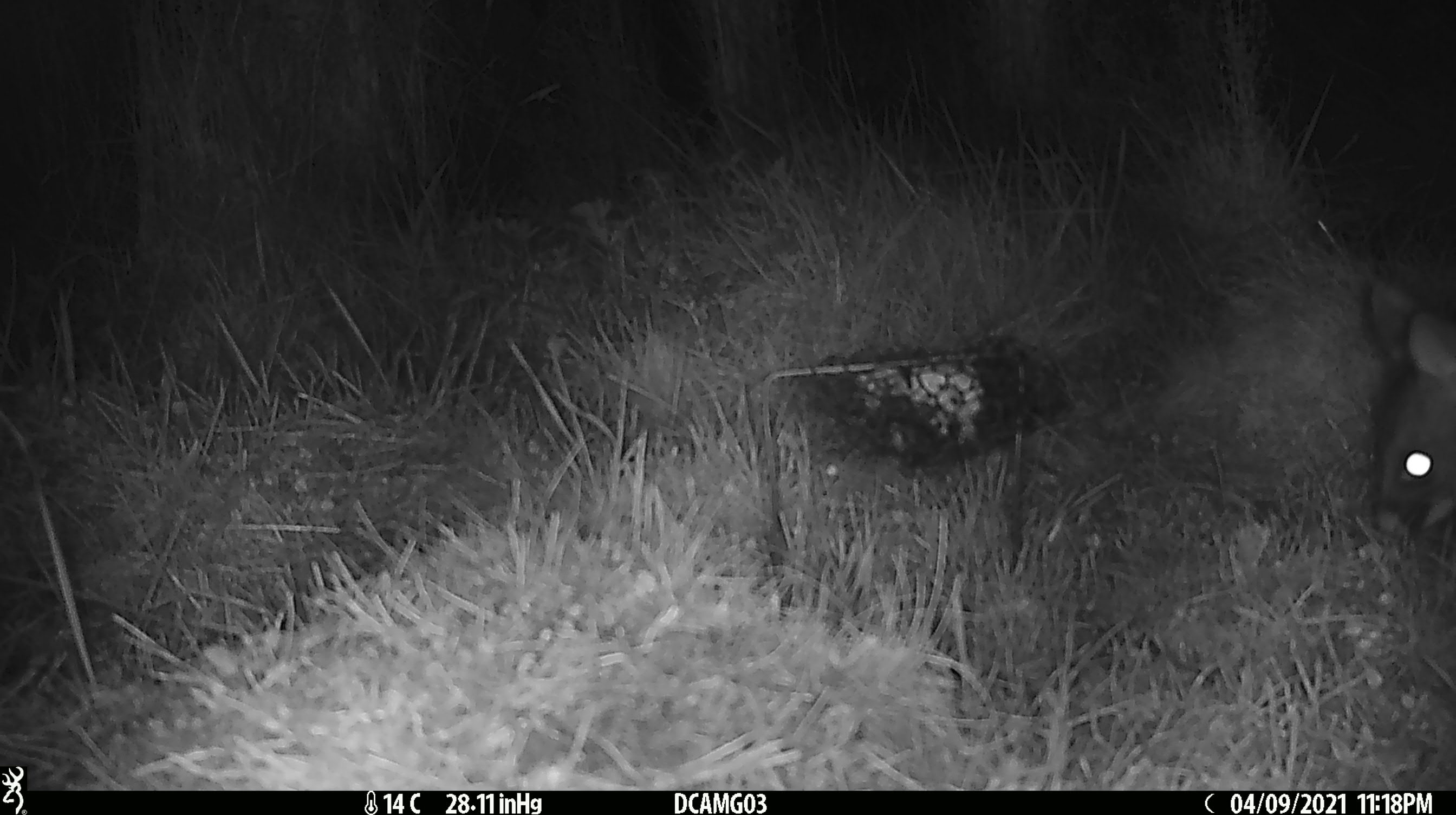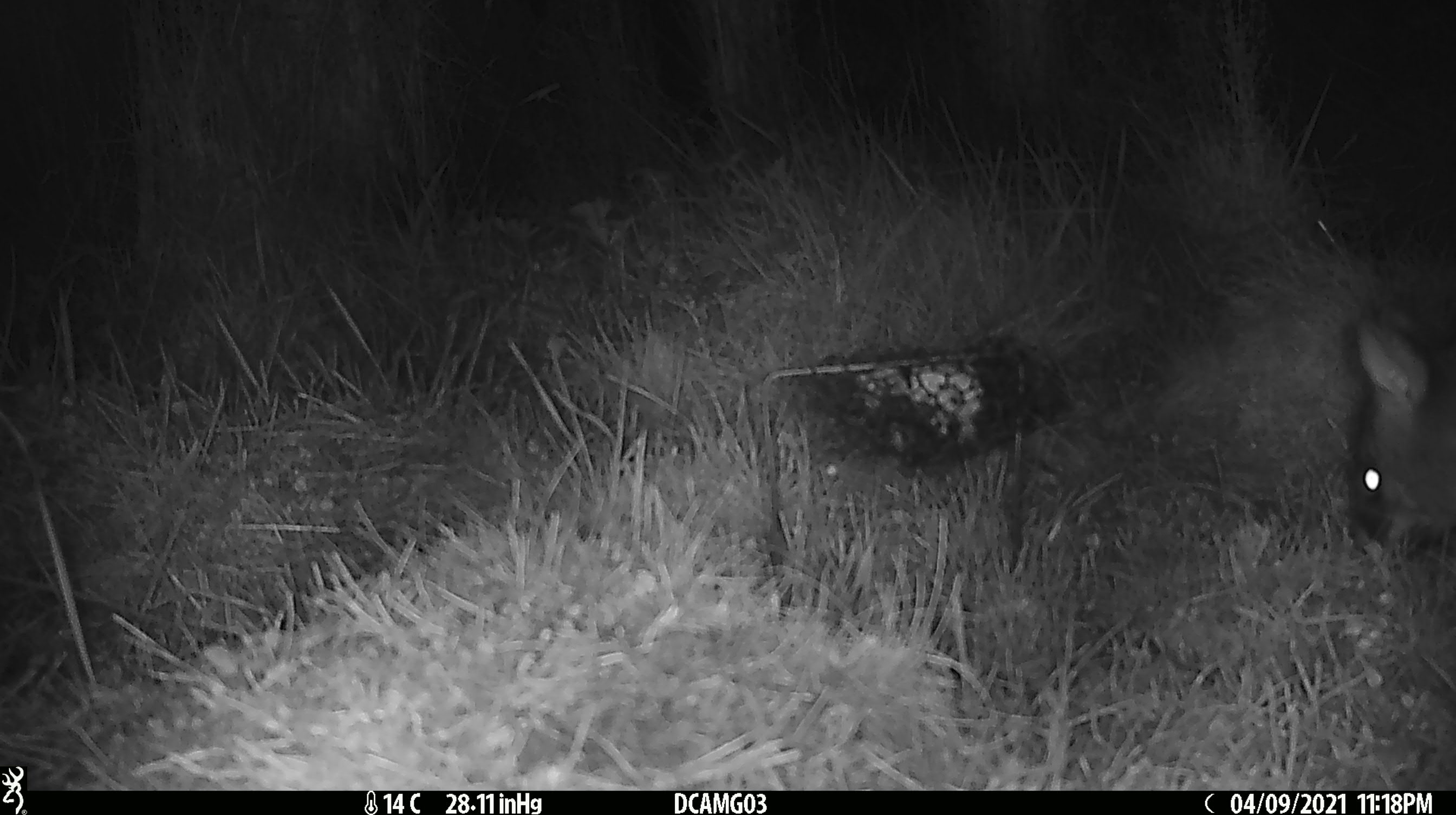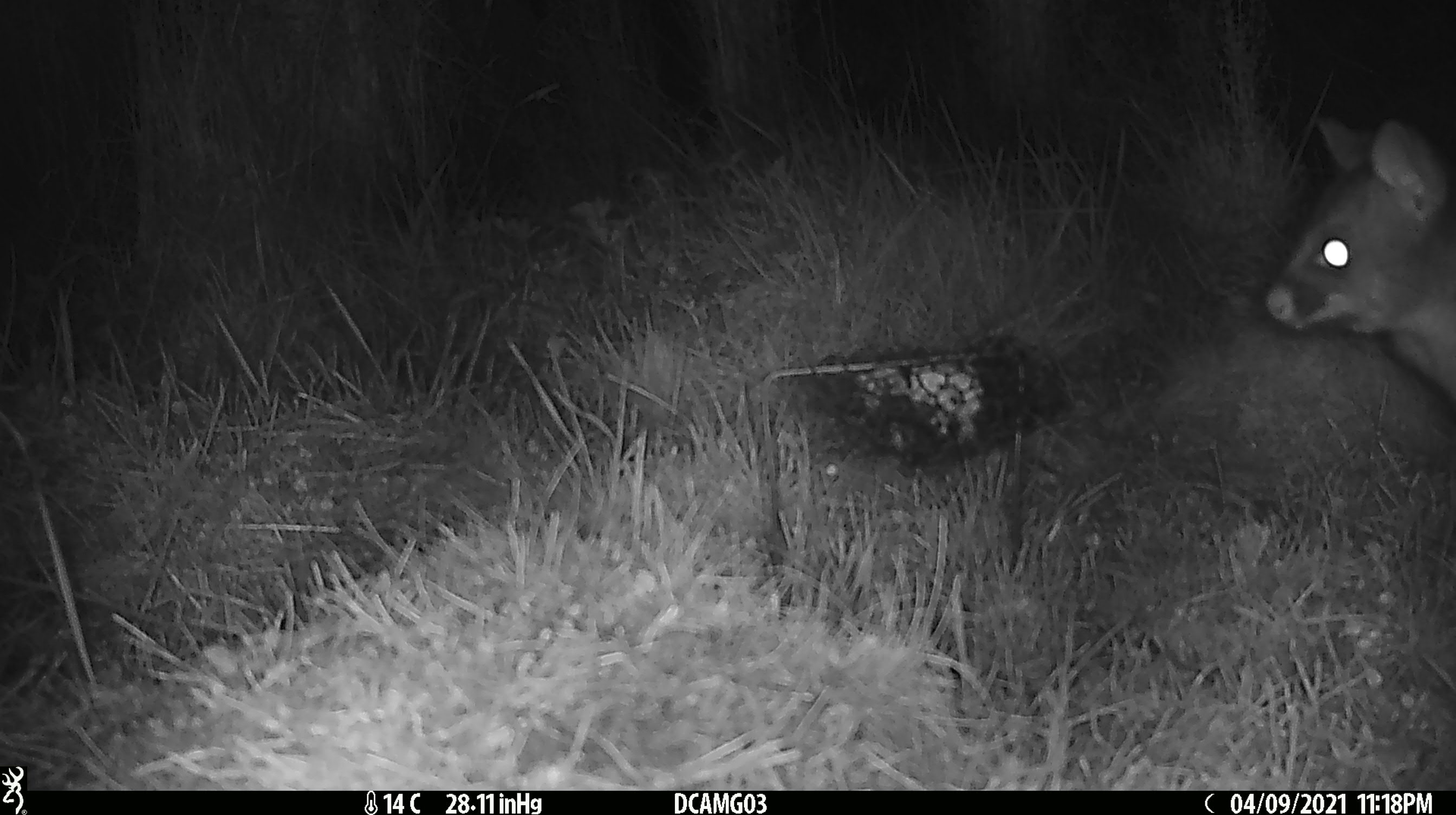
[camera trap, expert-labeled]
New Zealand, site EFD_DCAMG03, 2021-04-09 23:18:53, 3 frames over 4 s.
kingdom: Animalia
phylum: Chordata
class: Mammalia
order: Diprotodontia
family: Phalangeridae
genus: Trichosurus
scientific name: Trichosurus vulpecula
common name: common brushtail possum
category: possum